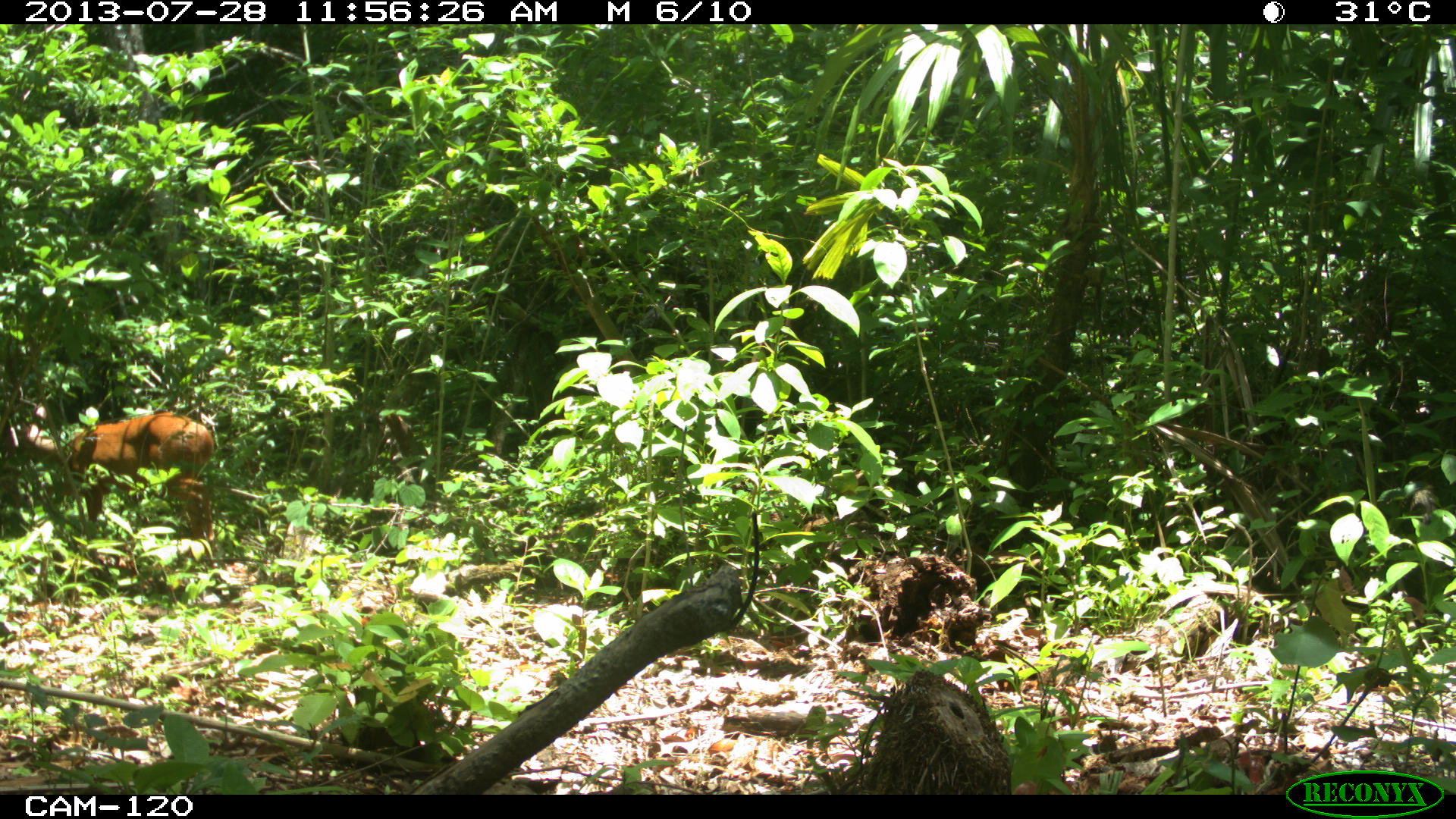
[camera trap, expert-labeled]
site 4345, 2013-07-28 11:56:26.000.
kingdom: Animalia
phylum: Chordata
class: Mammalia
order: Artiodactyla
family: Cervidae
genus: Mazama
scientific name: Mazama temama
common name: central american red brocket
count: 1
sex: male